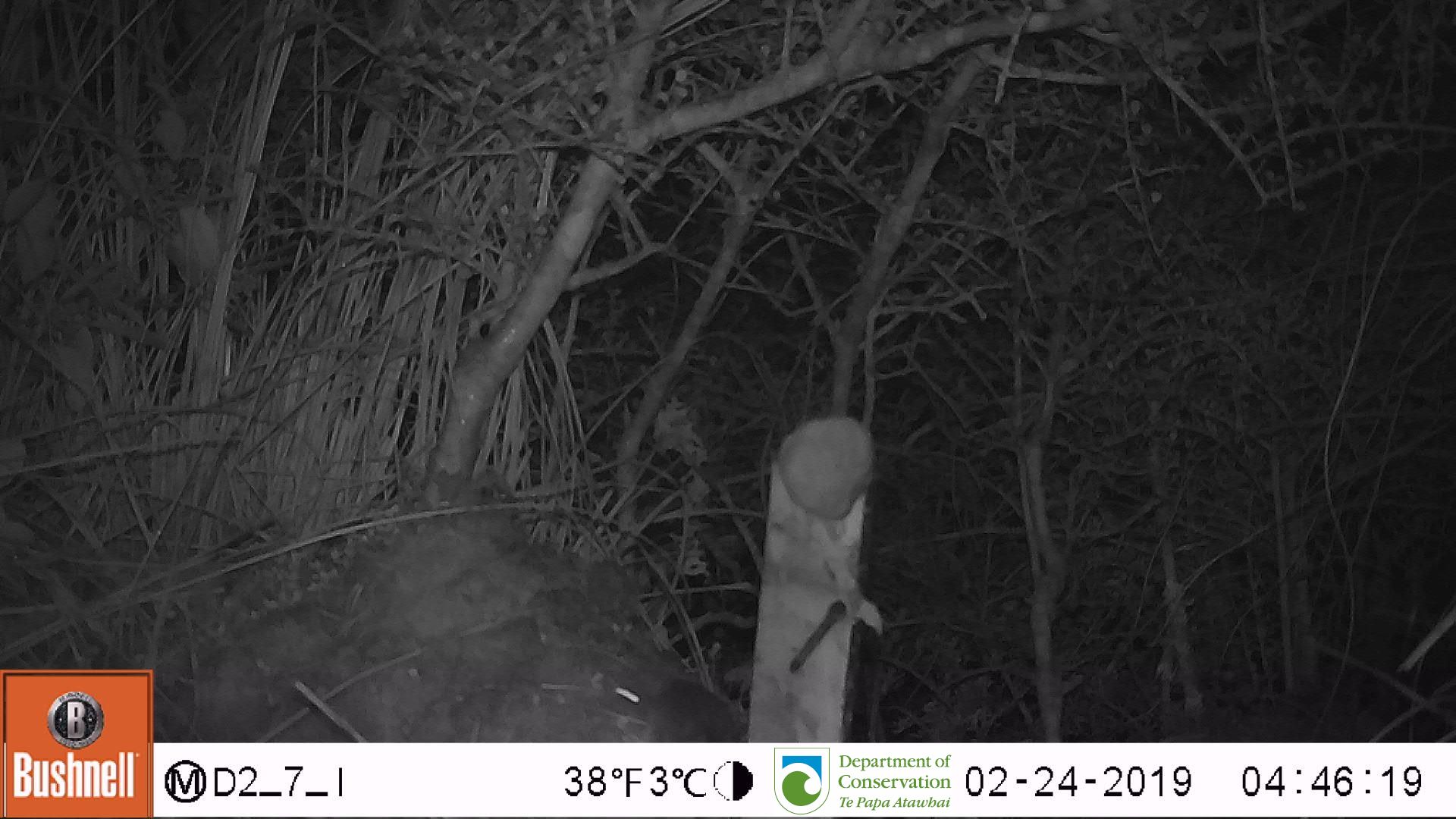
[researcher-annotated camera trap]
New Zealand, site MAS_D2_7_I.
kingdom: Animalia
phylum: Chordata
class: Mammalia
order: Rodentia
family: Muridae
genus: Mus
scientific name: Mus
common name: mouse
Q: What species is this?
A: Mouse (Mus).